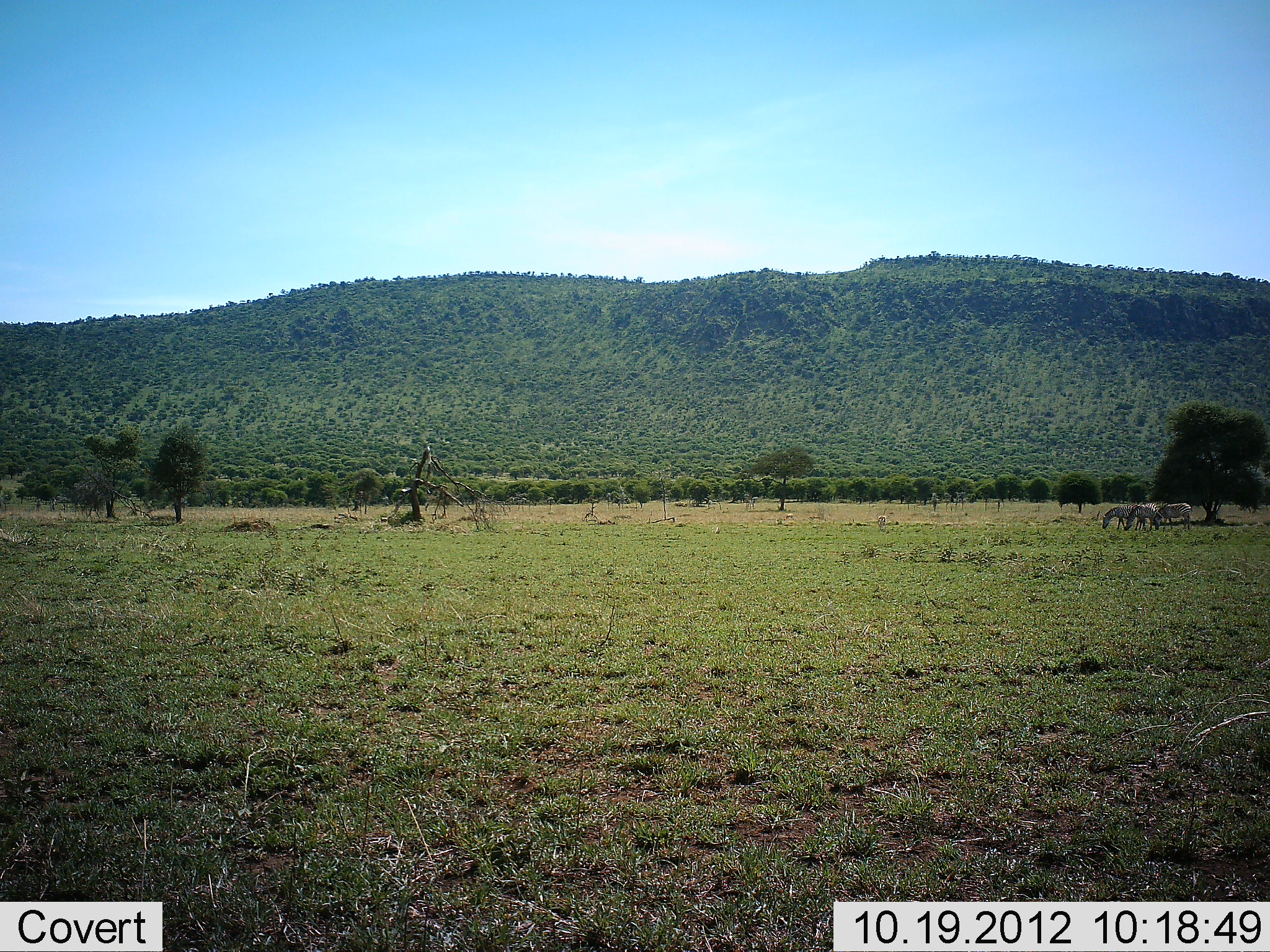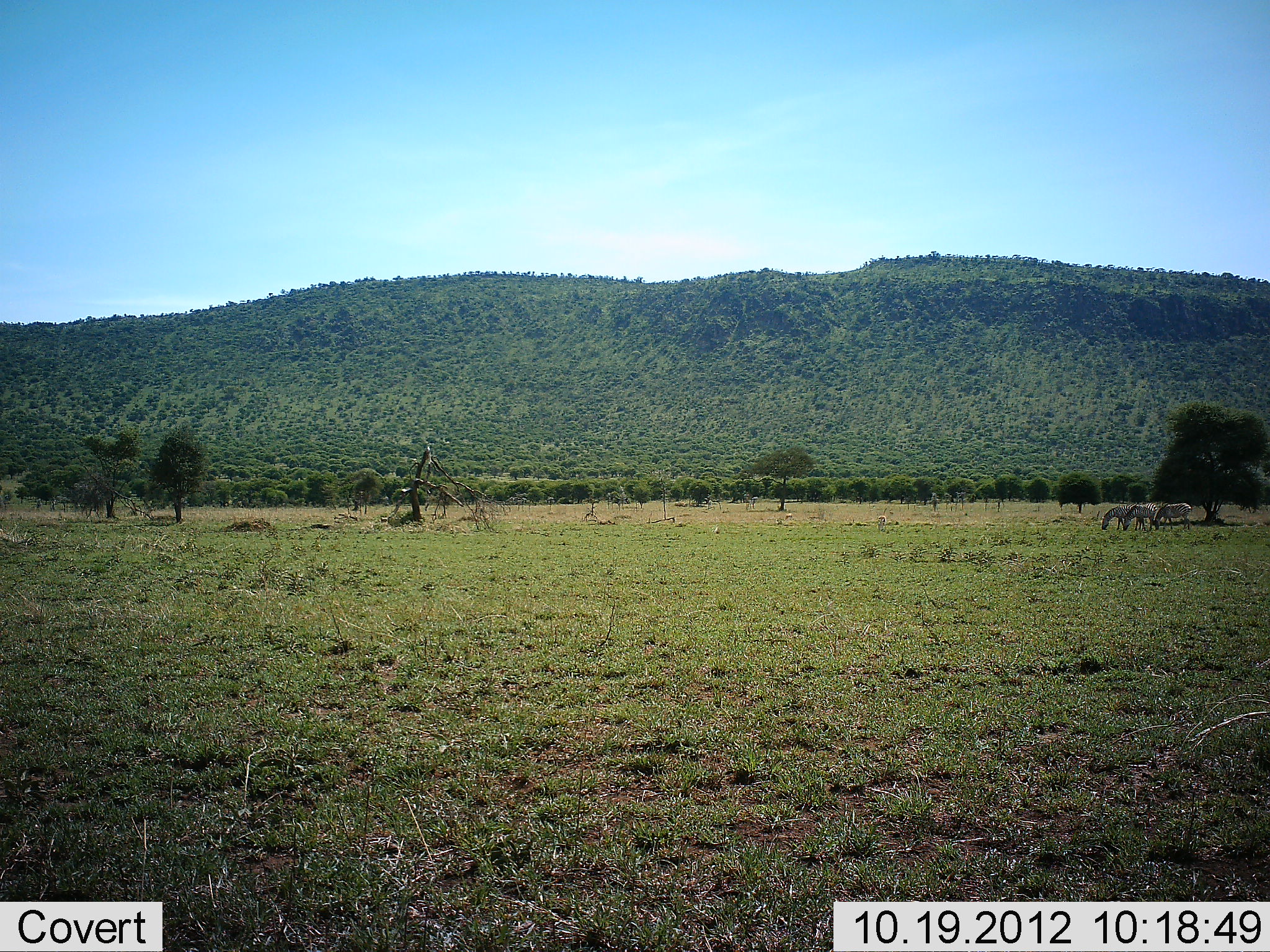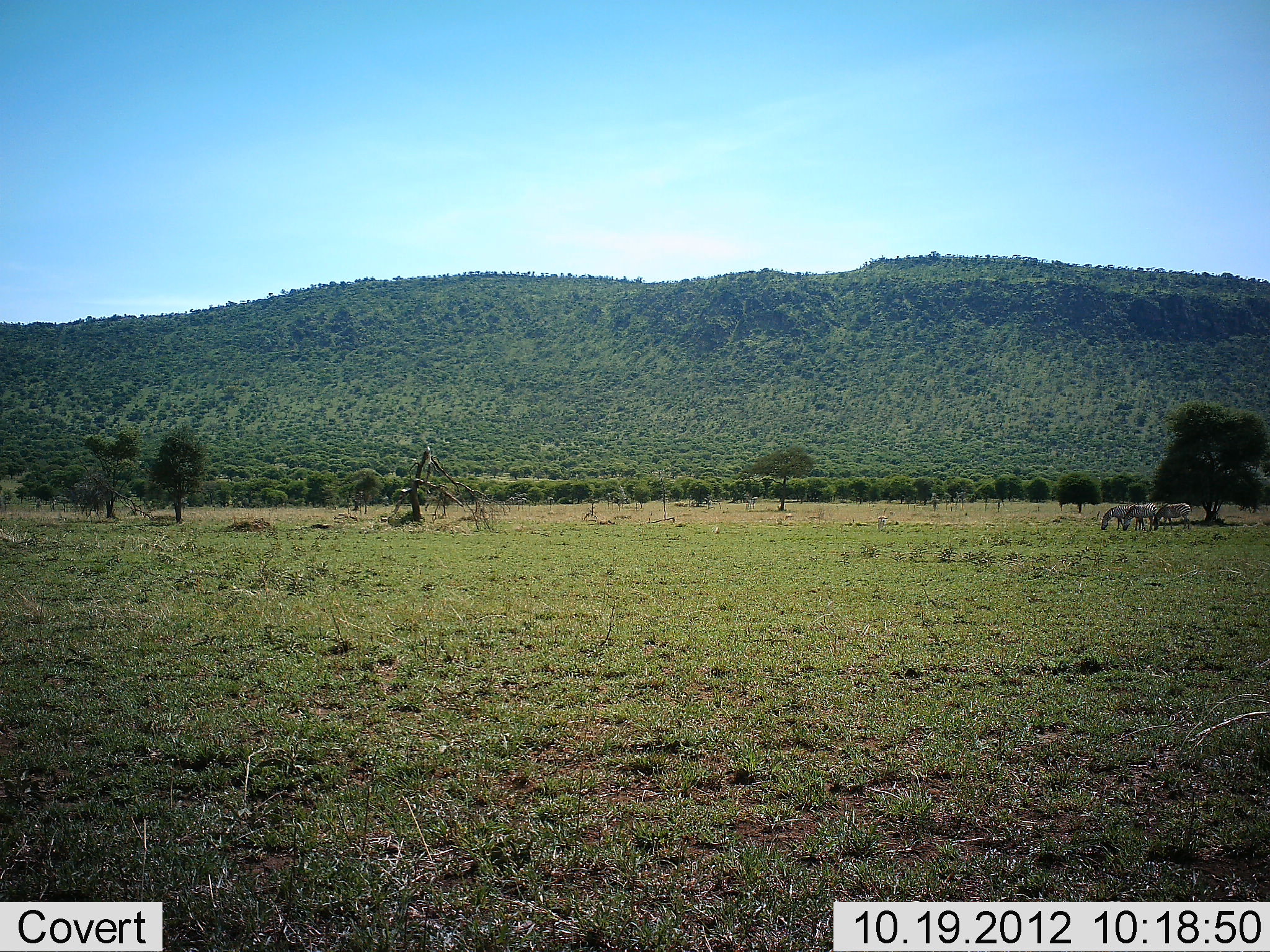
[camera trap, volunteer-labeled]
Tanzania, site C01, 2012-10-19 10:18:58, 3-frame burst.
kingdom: Animalia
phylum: Chordata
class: Mammalia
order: Perissodactyla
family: Equidae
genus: Equus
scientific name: Equus quagga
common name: plains zebra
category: zebra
Zebra (plains zebra) (Equus quagga), count 3. Behavior (volunteer vote fractions): standing 10%, resting 0%, moving 0%, interacting 0%. Young present (vote fraction): 0%. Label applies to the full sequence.